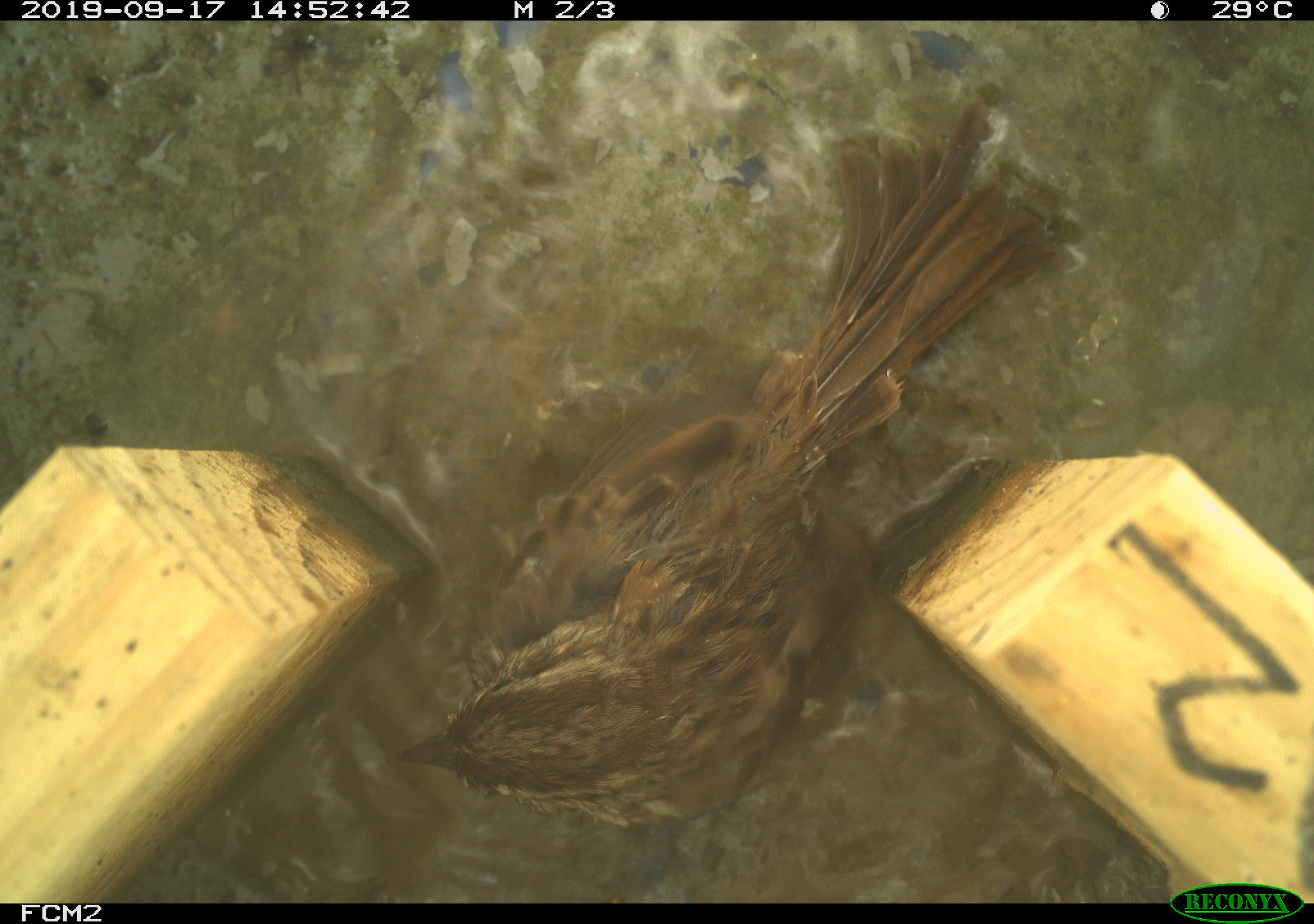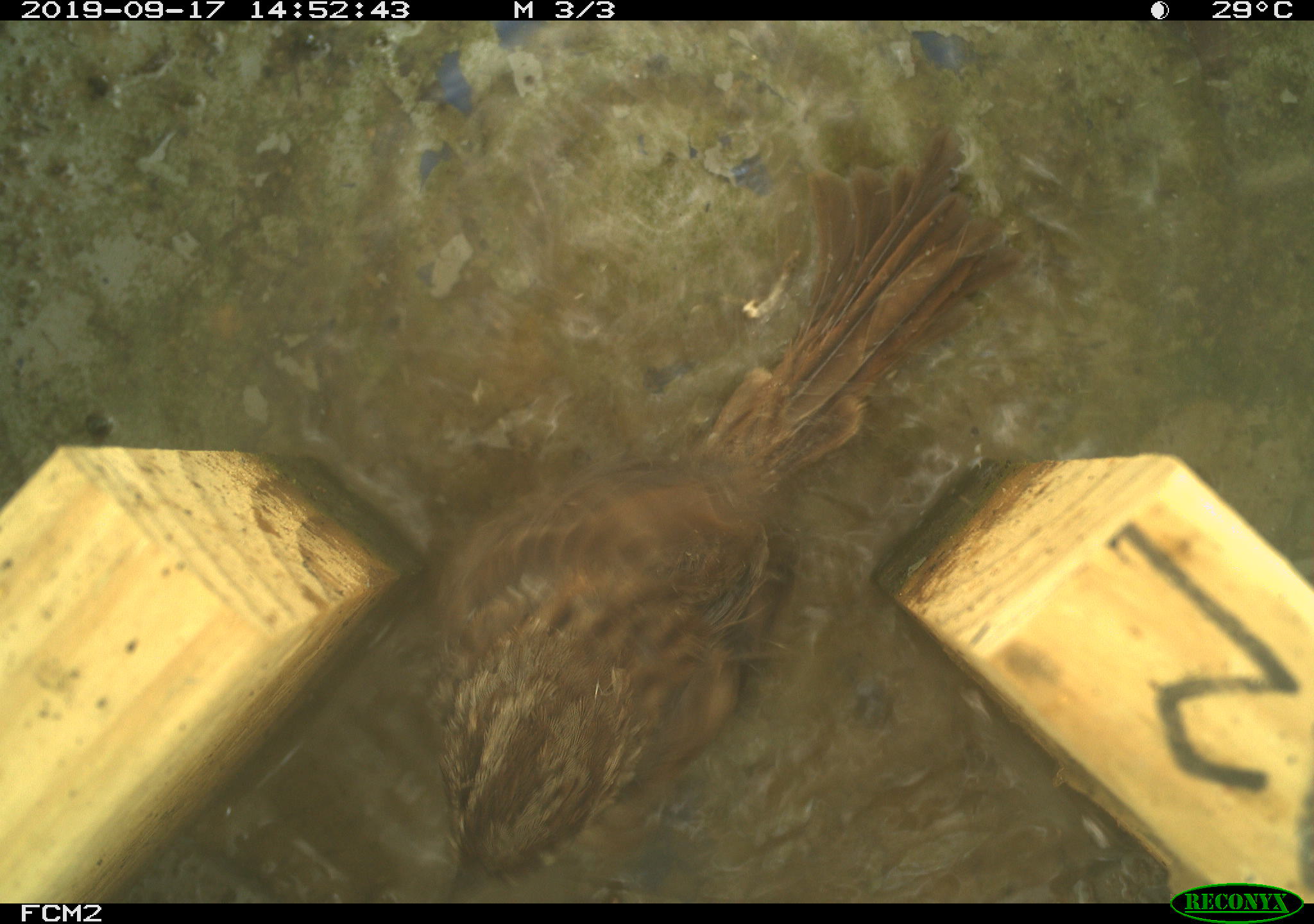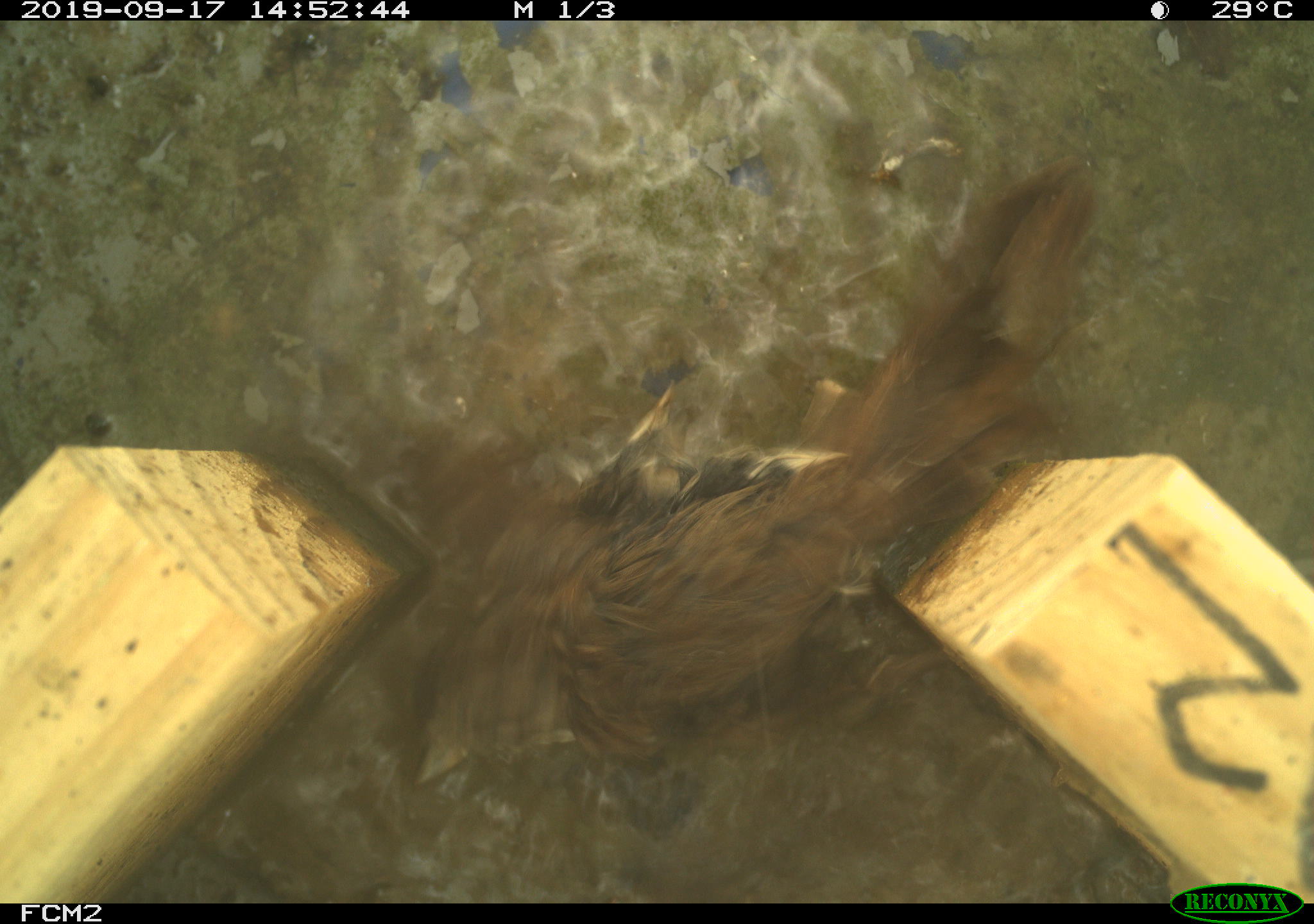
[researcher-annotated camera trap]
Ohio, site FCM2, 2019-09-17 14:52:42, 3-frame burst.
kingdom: Animalia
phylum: Chordata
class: Aves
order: Passeriformes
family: Passerellidae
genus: Melospiza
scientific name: Melospiza melodia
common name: song sparrow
Song sparrow (Melospiza melodia).